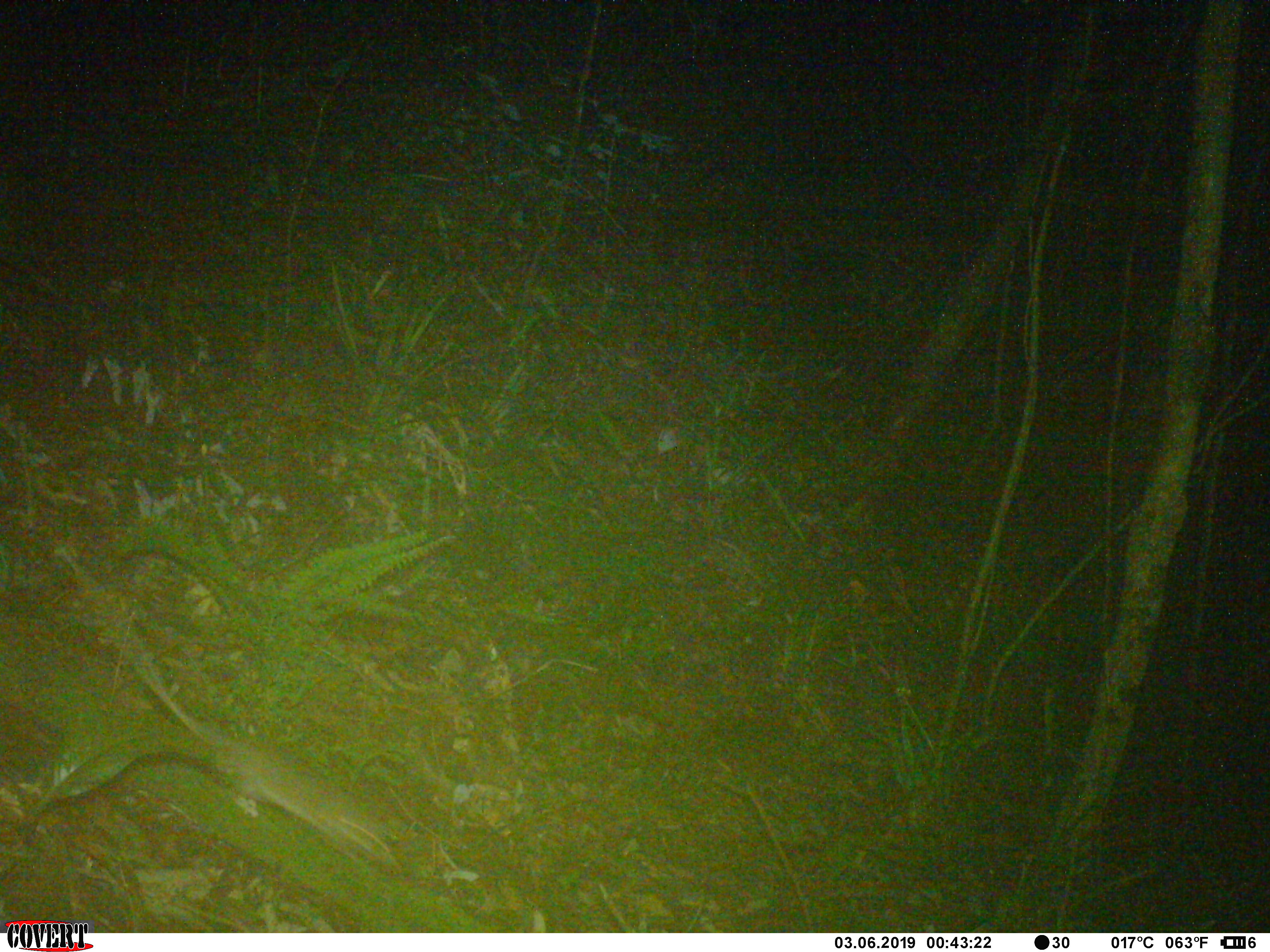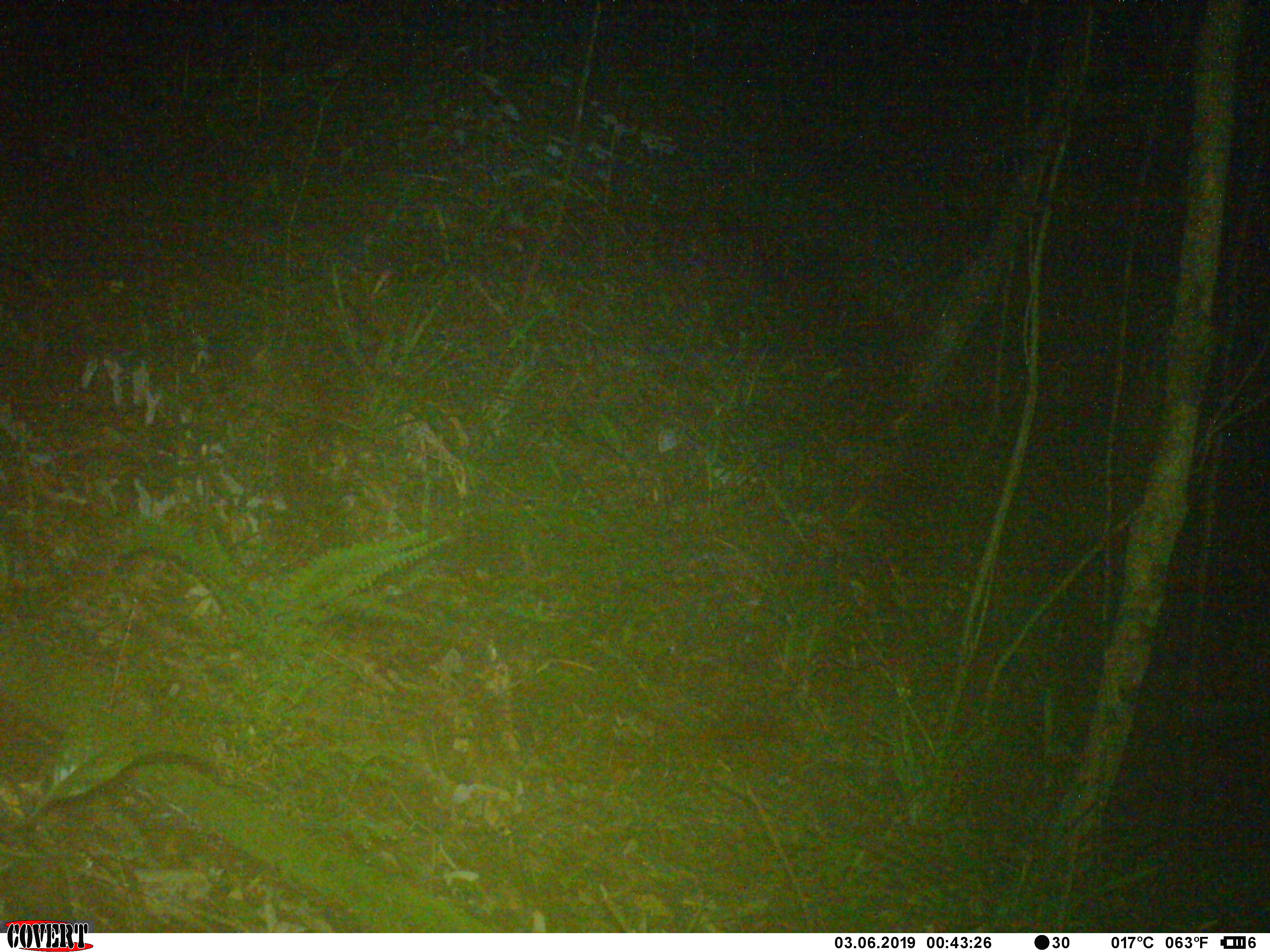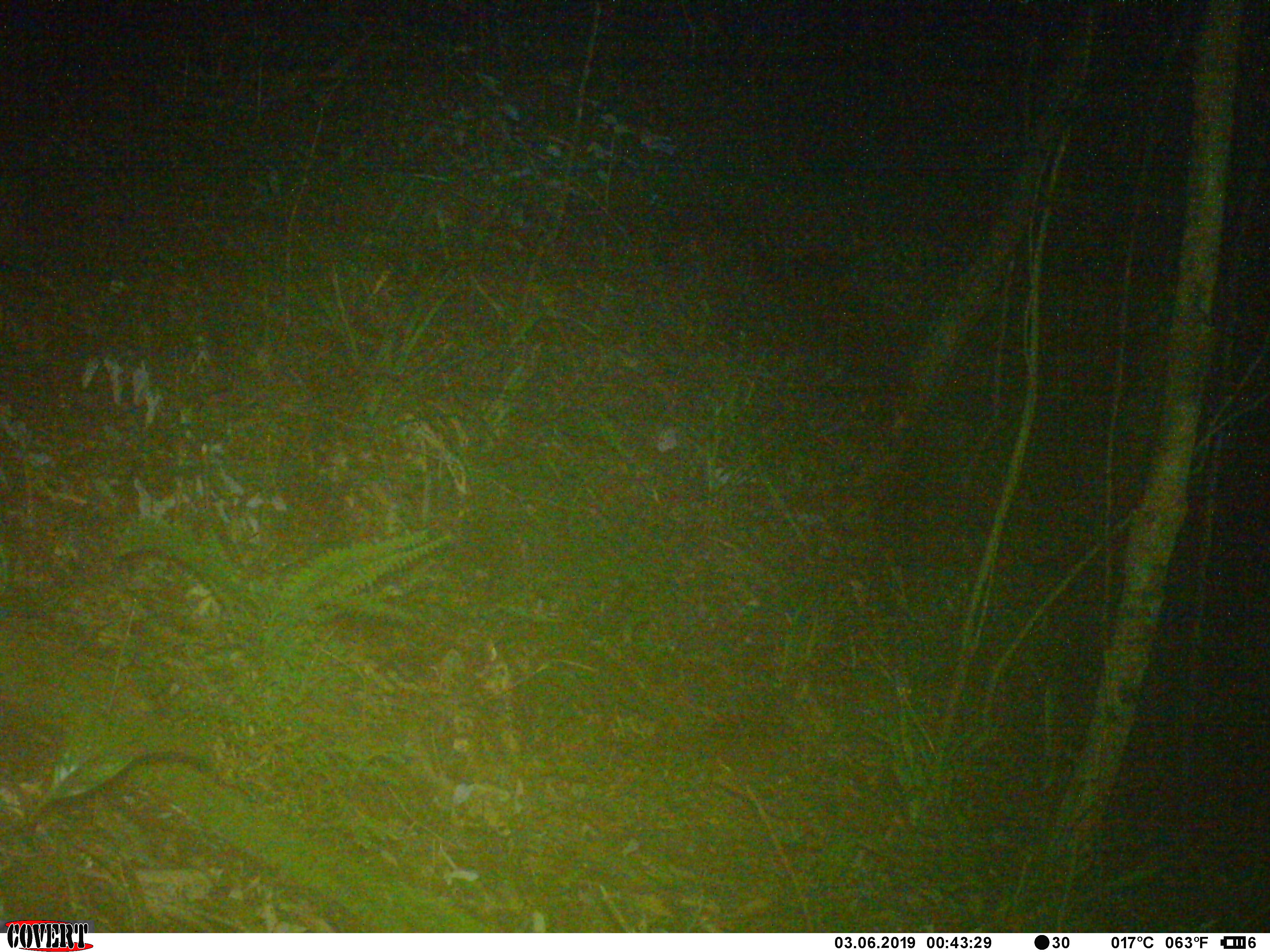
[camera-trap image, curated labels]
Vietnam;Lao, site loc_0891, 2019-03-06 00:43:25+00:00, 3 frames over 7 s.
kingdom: Animalia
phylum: Chordata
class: Mammalia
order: Rodentia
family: Muridae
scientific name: Muridae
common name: old-world mice and rats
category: unidentified murid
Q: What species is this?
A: Unidentified murid (old-world mice and rats) (Muridae).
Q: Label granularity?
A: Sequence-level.